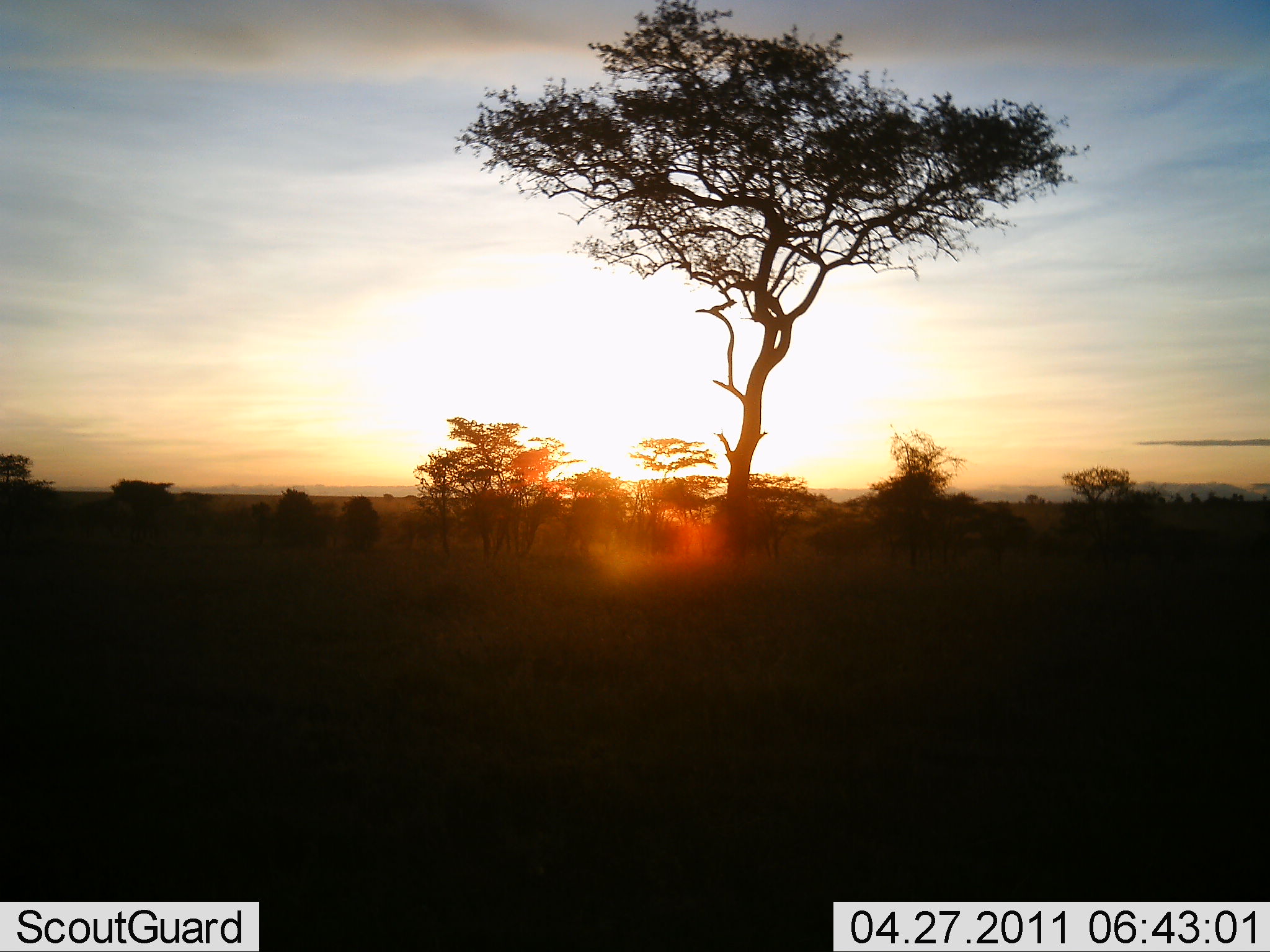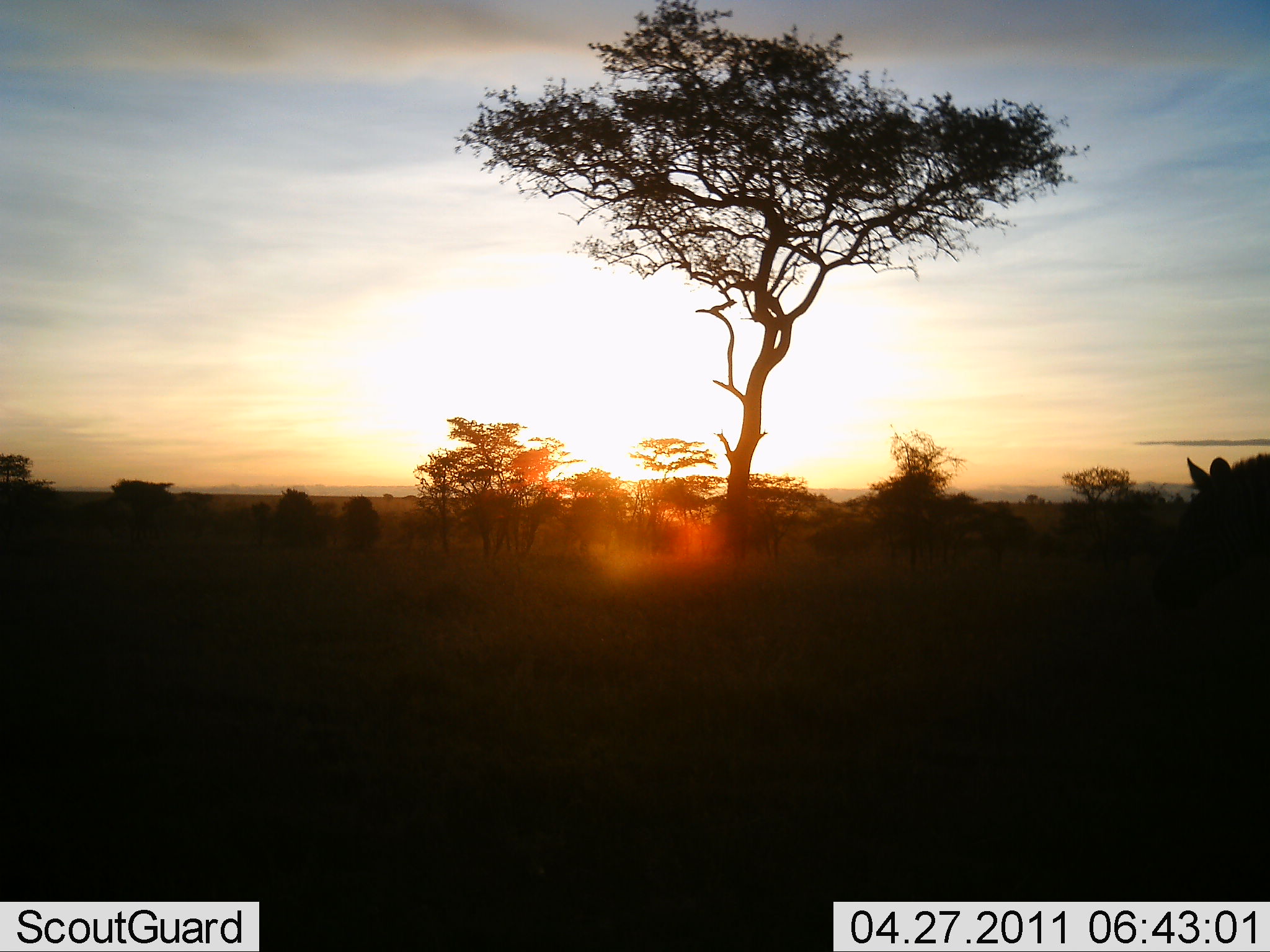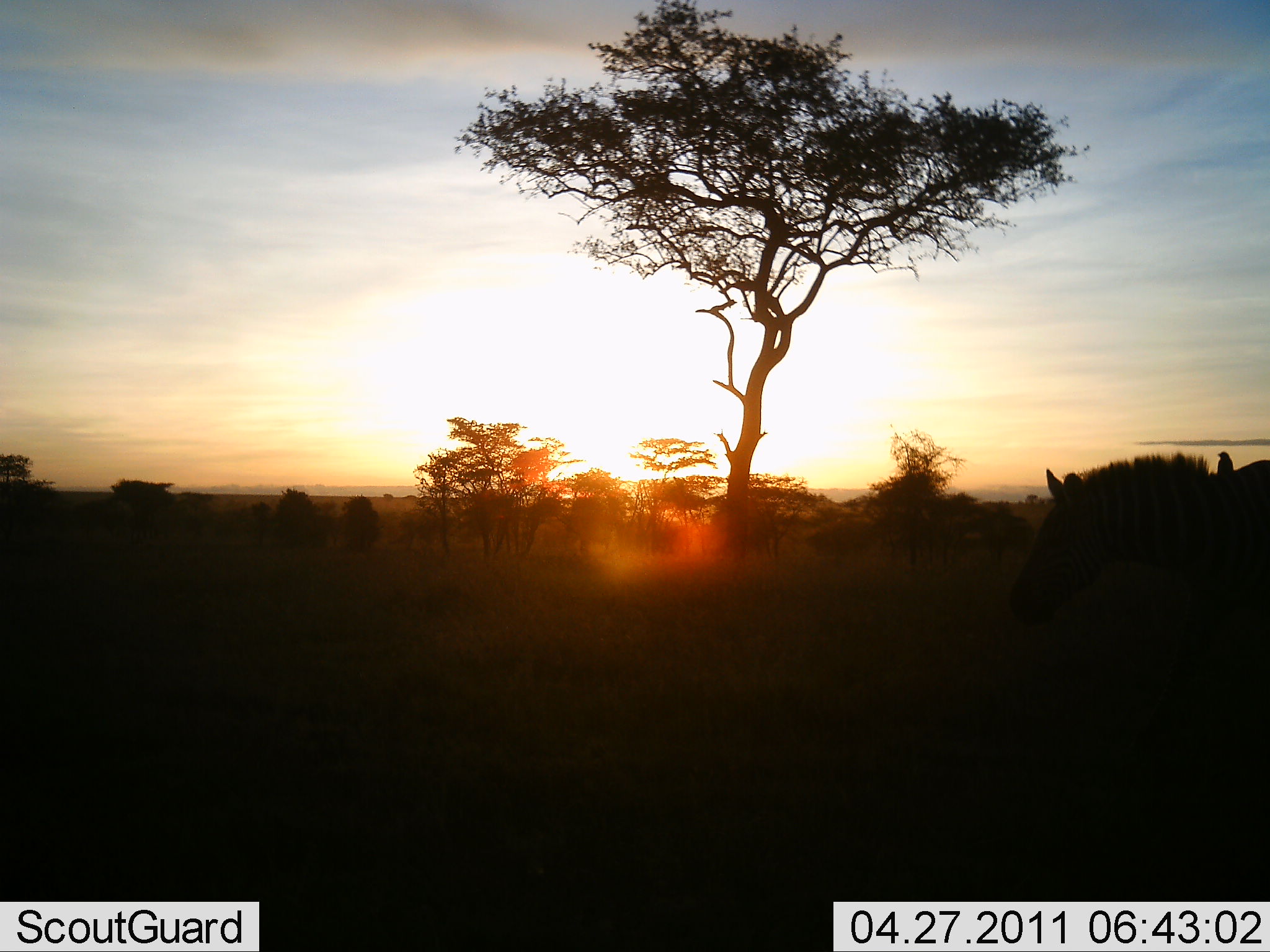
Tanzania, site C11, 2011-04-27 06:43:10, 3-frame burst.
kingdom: Animalia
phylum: Chordata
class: Mammalia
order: Perissodactyla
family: Equidae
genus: Equus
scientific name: Equus quagga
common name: plains zebra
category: zebra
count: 2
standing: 38%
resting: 0%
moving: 54%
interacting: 0%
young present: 0%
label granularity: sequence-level